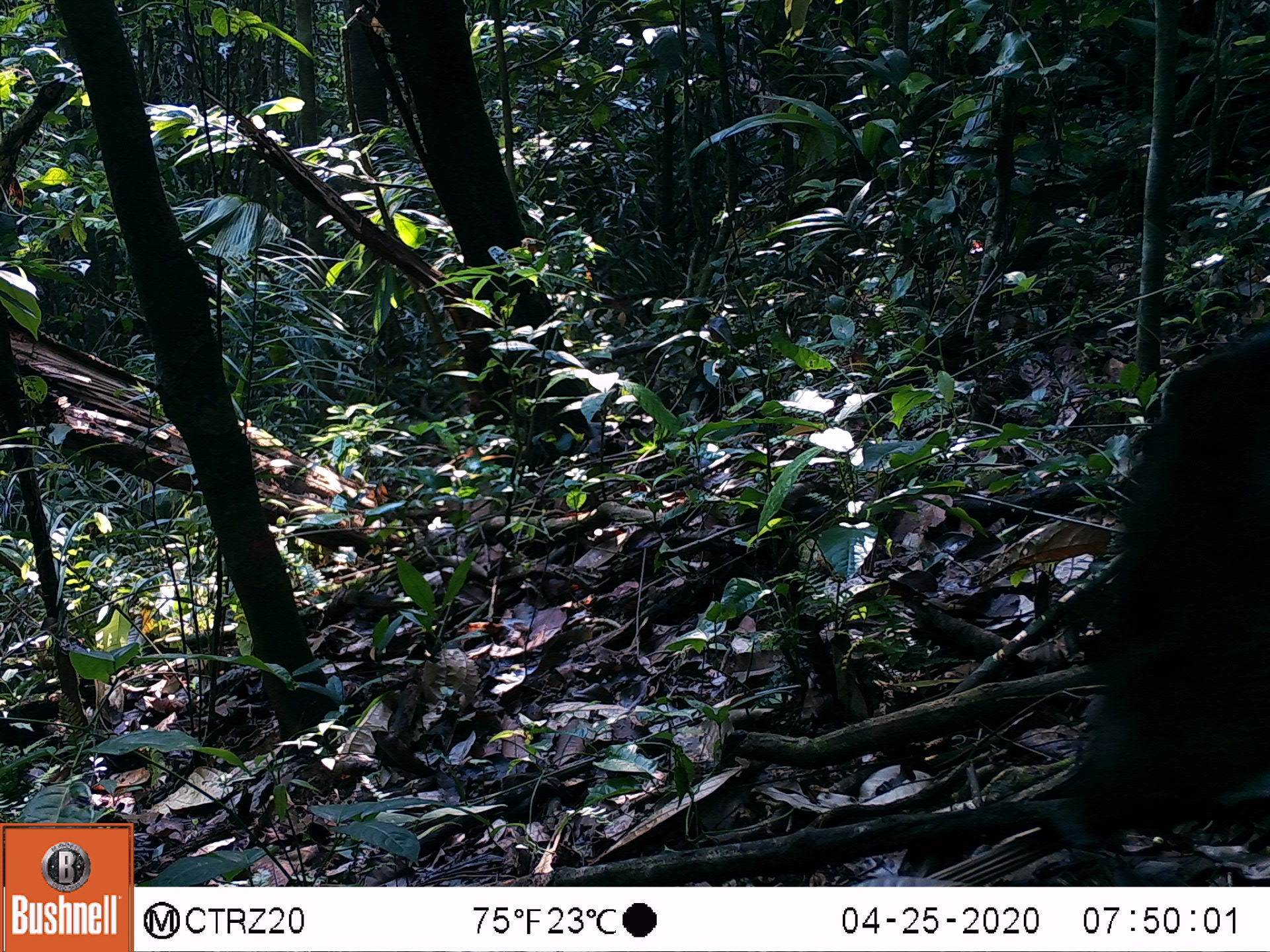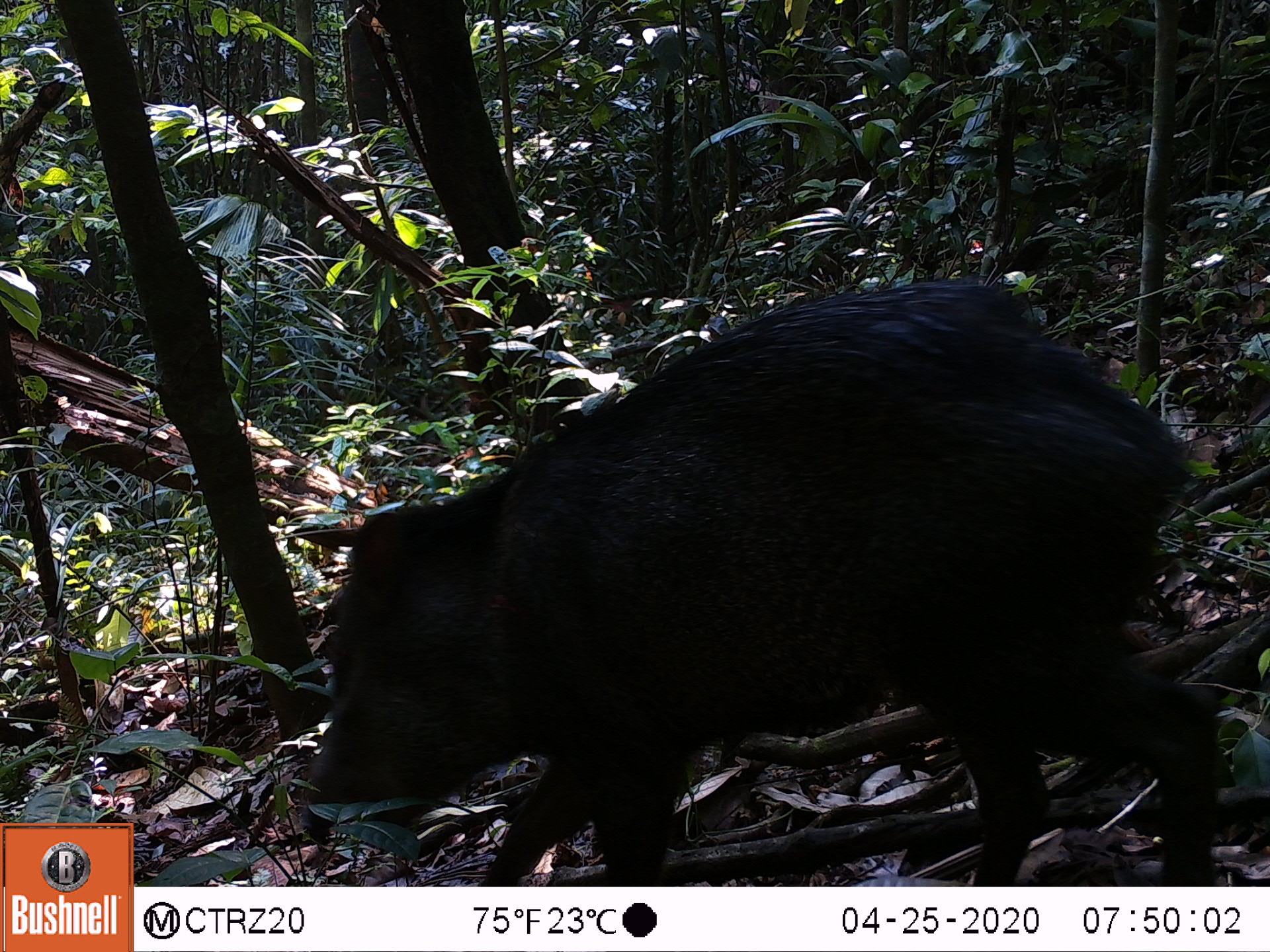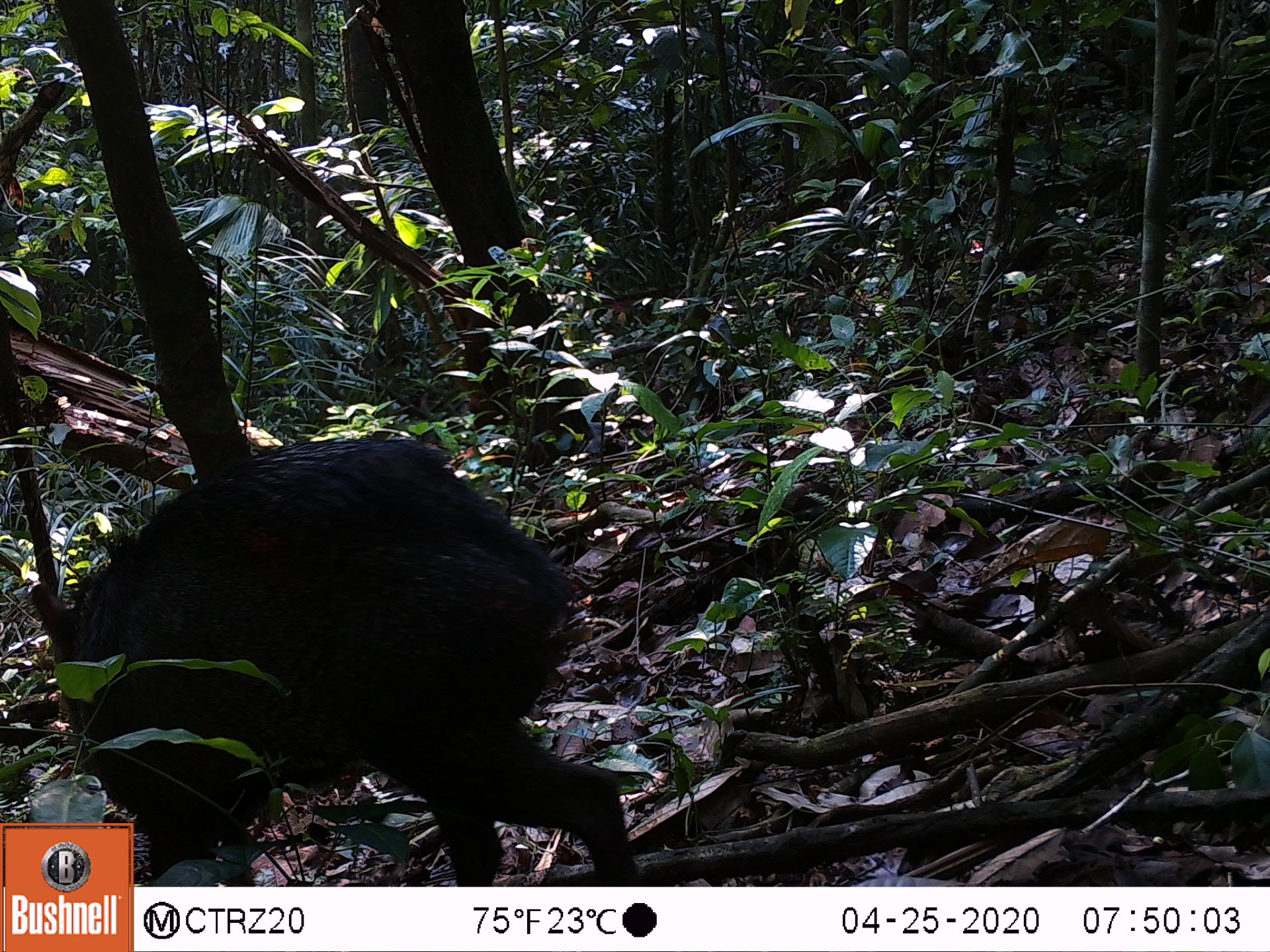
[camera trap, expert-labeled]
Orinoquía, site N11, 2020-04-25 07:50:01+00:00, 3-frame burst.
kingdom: Animalia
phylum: Chordata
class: Mammalia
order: Artiodactyla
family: Tayassuidae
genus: Pecari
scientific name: Pecari tajacu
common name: collared peccary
Collared peccary (Pecari tajacu).